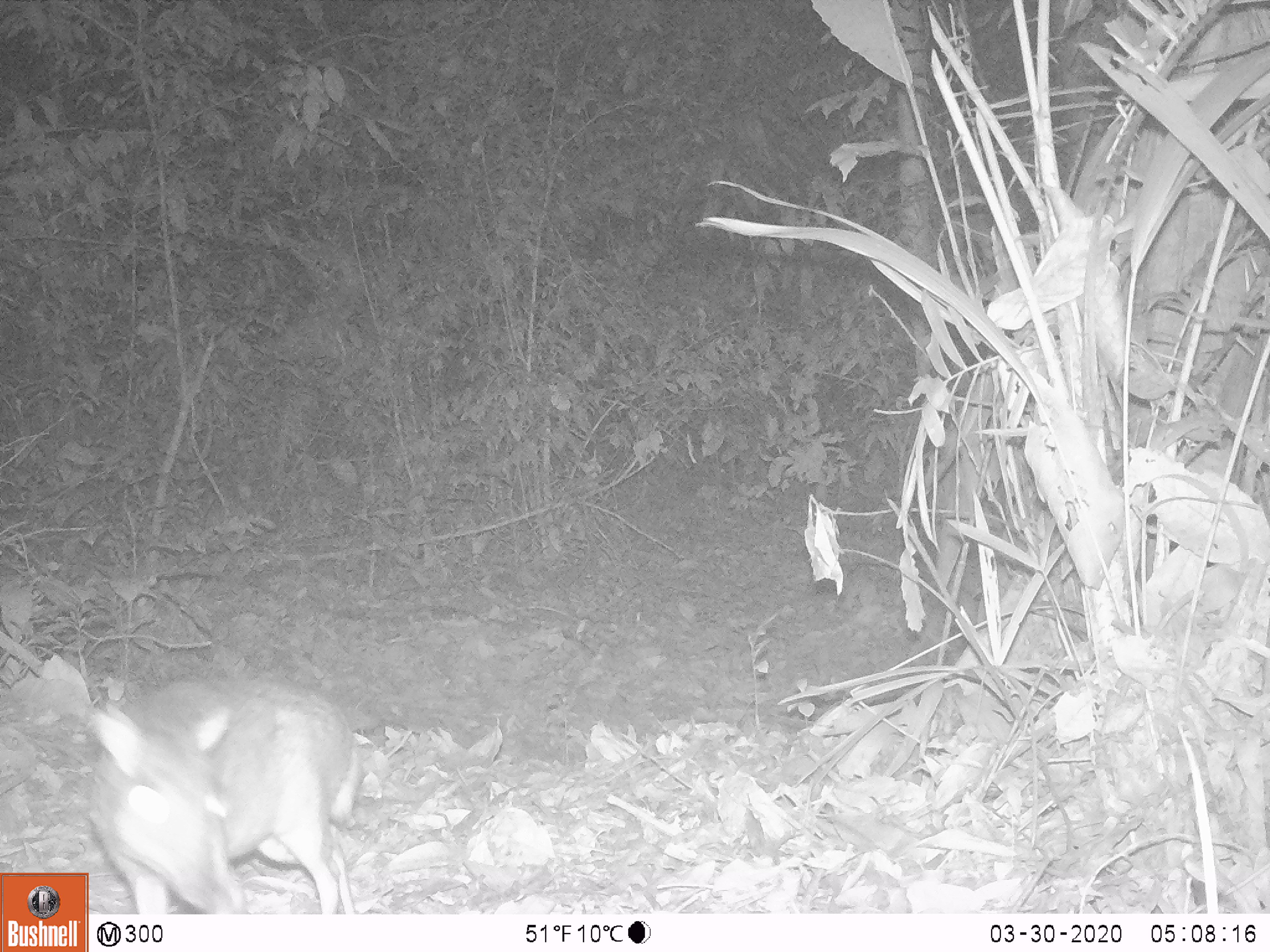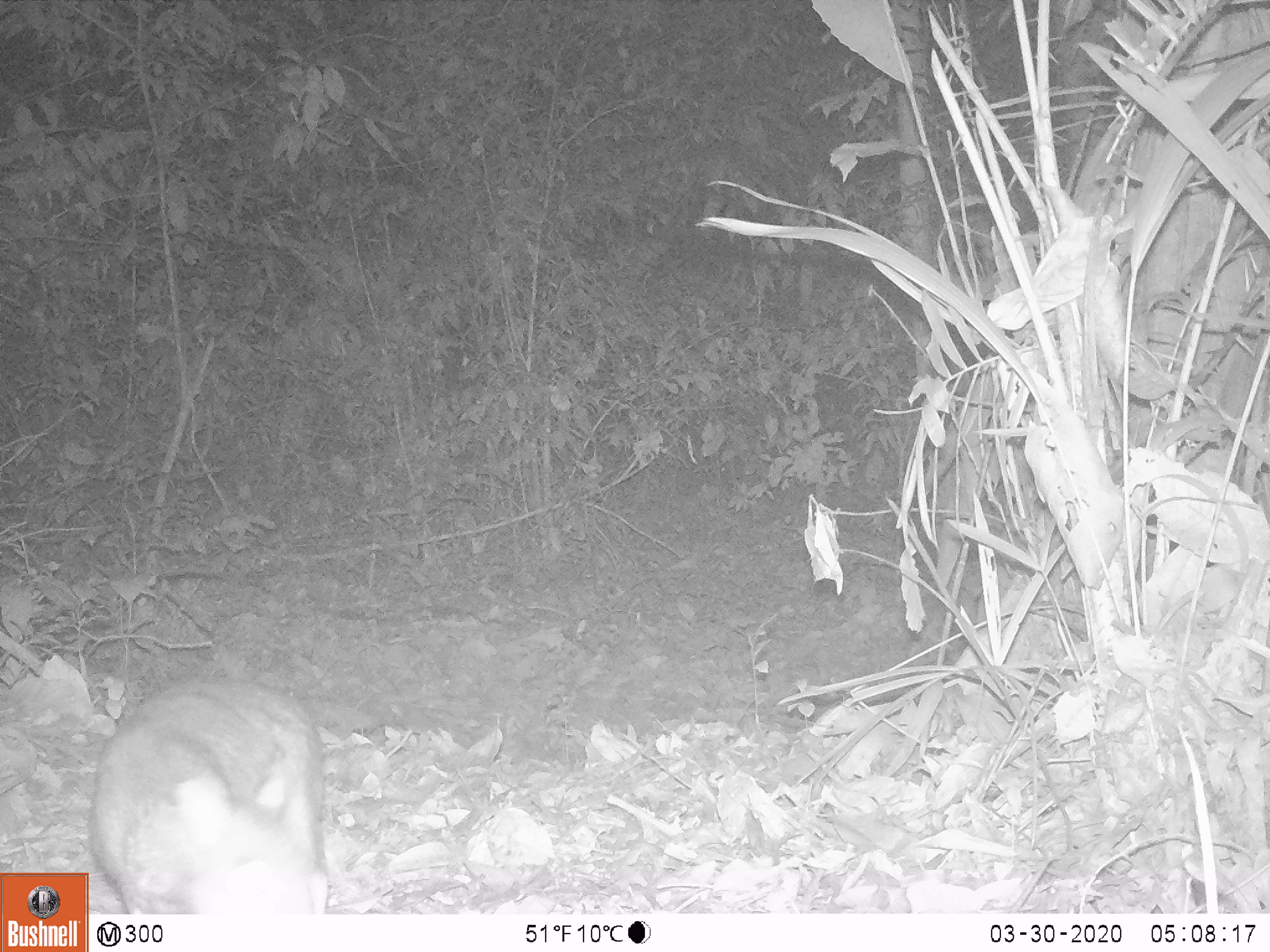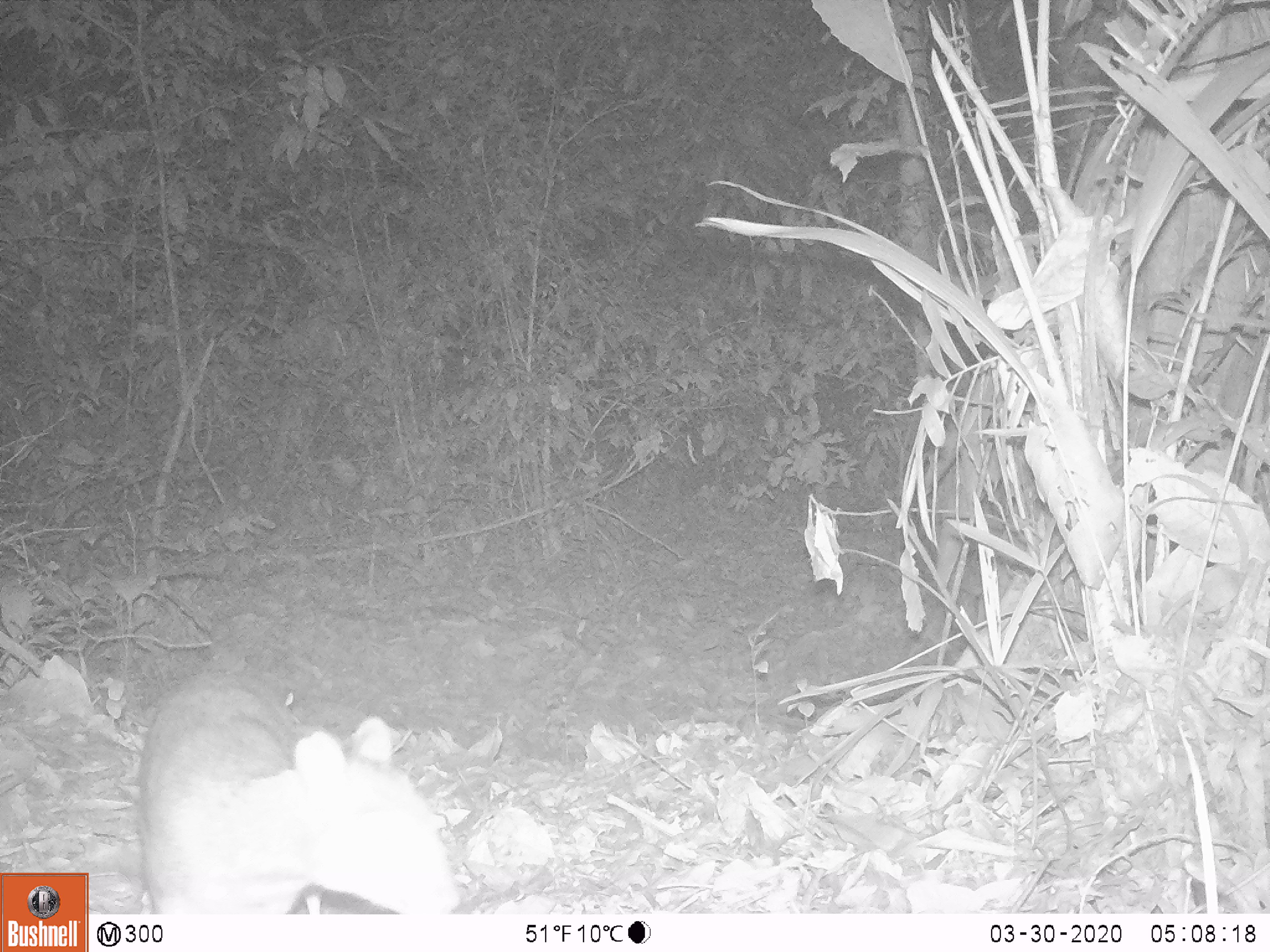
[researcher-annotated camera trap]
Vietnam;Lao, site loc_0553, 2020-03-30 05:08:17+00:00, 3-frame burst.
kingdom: Animalia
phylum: Chordata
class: Mammalia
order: Artiodactyla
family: Tragulidae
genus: Moschiola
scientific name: Moschiola meminna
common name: chevrotain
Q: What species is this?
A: Chevrotain (Moschiola meminna).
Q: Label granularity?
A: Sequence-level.